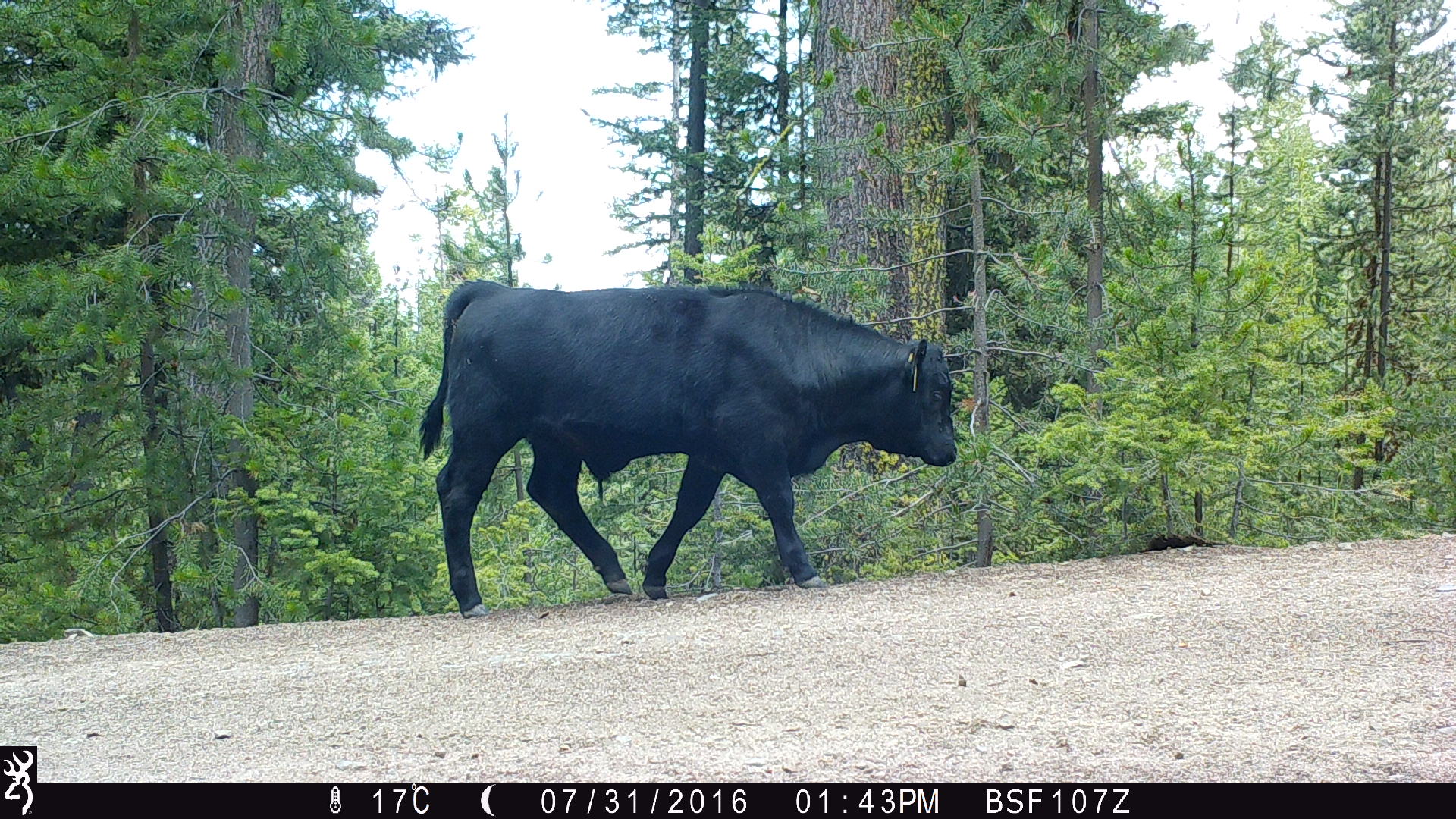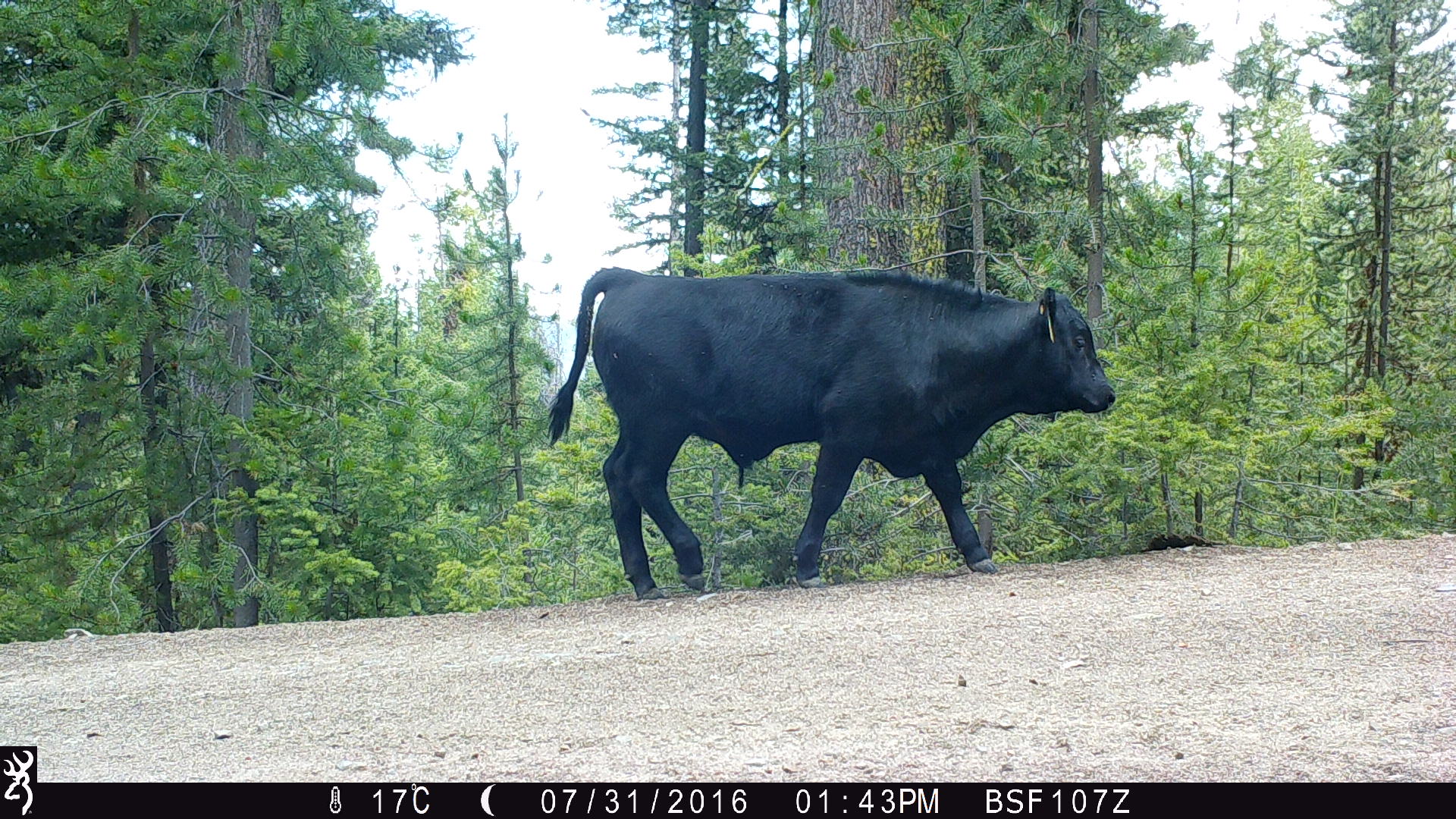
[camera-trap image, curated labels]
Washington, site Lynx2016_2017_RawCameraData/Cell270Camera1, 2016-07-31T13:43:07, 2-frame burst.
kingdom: Animalia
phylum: Chordata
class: Mammalia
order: Artiodactyla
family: Bovidae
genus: Bos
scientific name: Bos taurus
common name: domestic cattle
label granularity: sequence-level